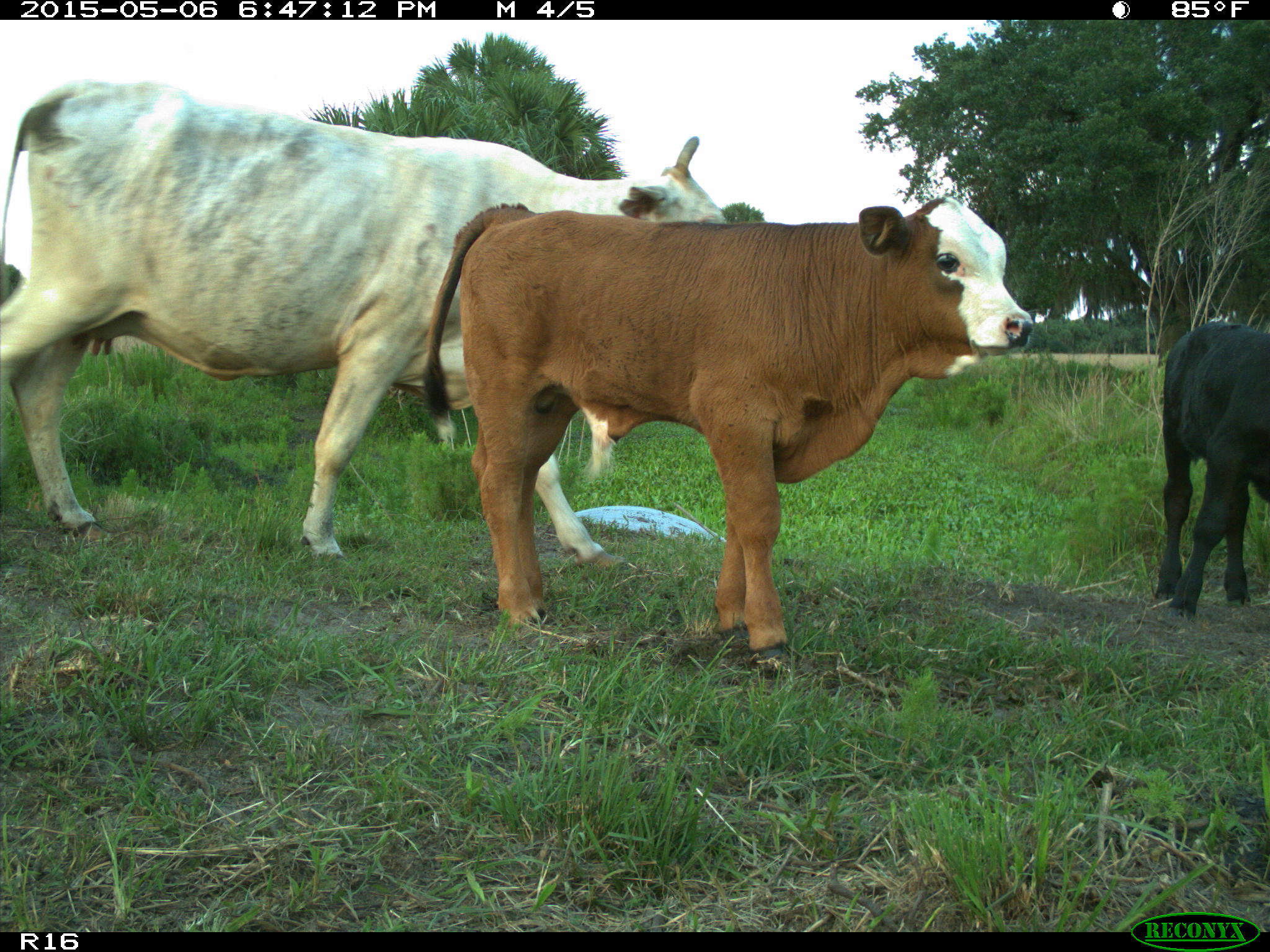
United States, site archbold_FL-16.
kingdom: Animalia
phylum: Chordata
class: Mammalia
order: Artiodactyla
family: Bovidae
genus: Bos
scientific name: Bos taurus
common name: domestic cow